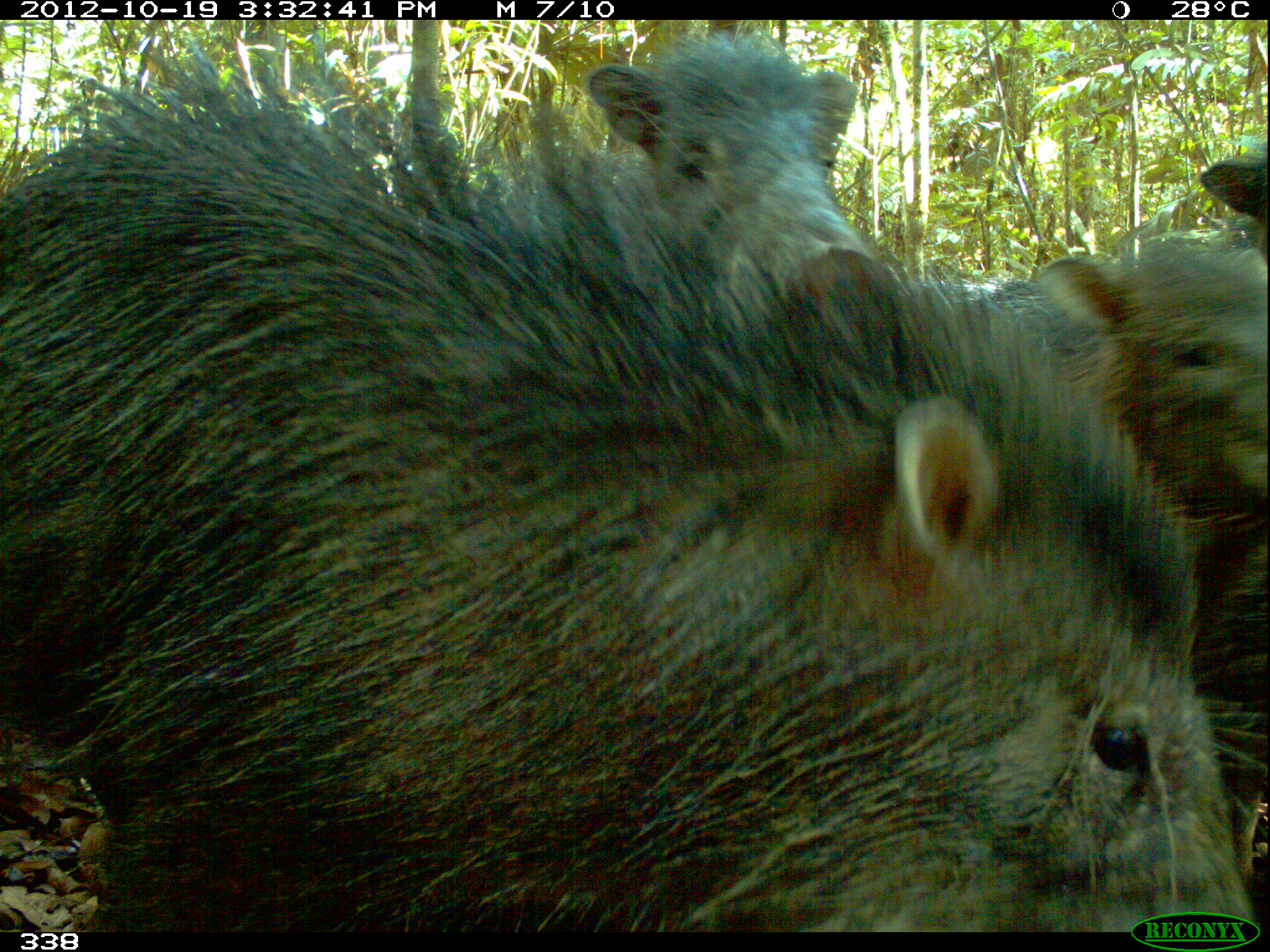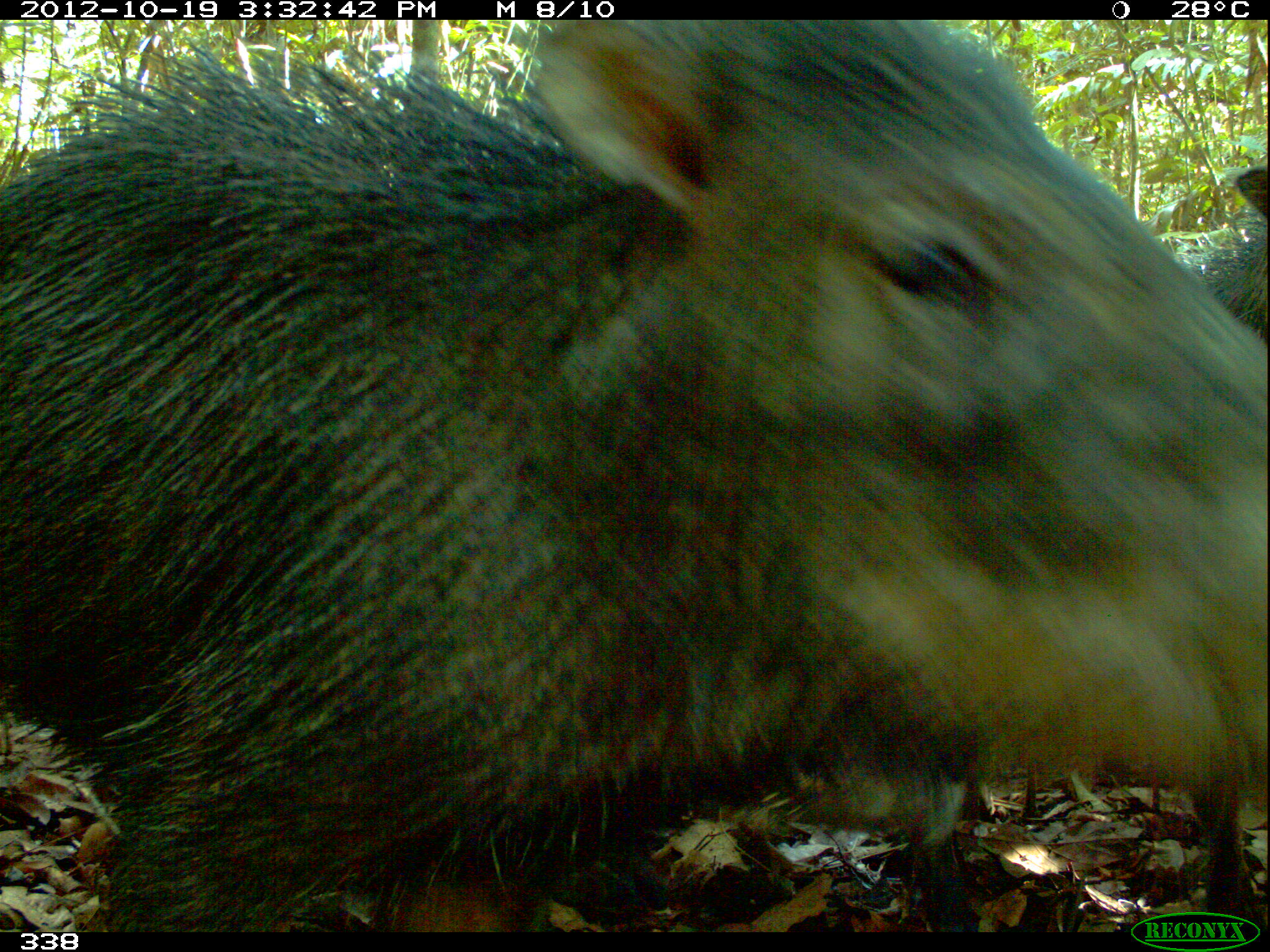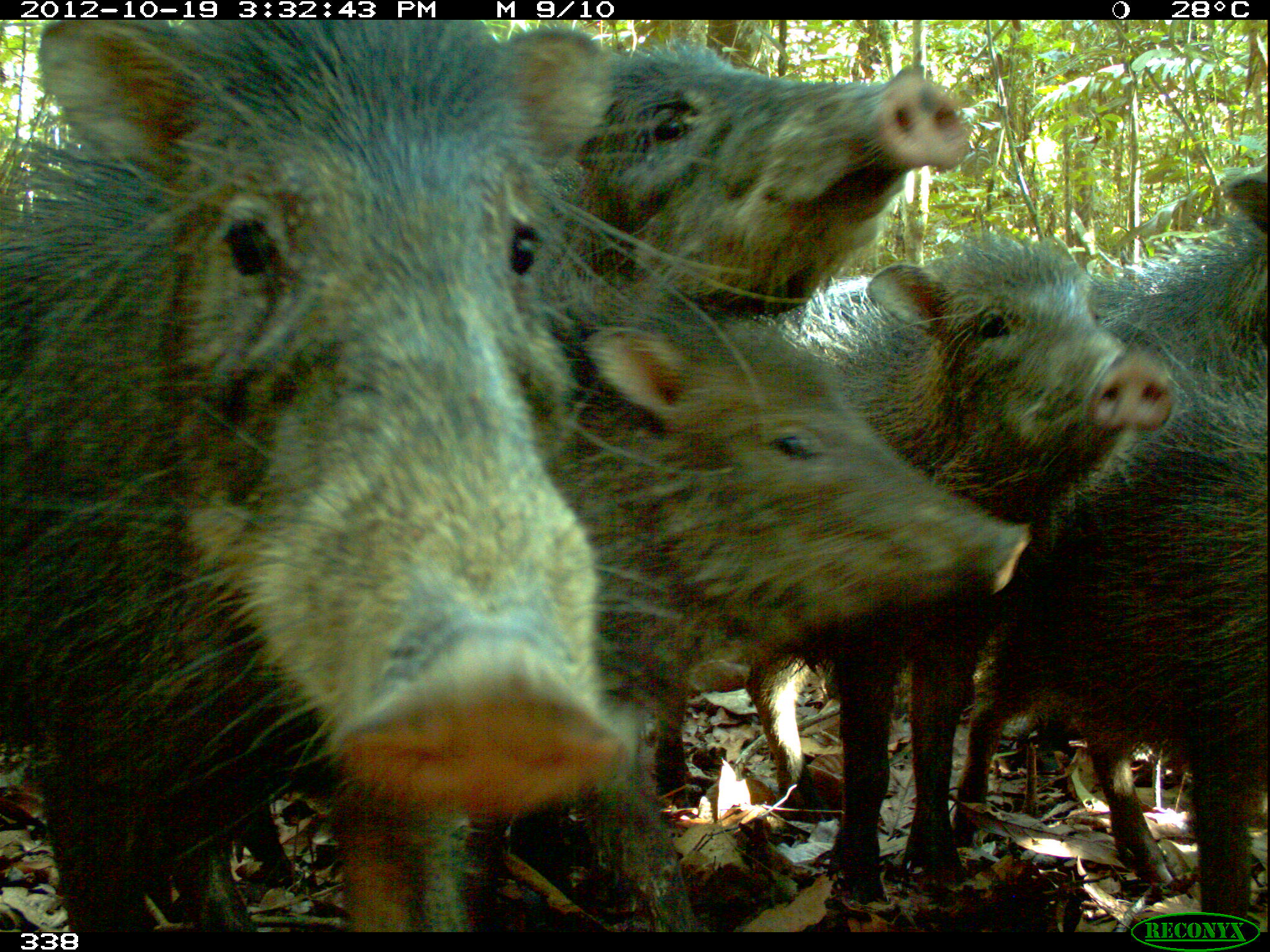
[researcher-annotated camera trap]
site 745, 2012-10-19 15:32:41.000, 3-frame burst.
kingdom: Animalia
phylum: Chordata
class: Mammalia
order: Artiodactyla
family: Tayassuidae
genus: Tayassu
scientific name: Tayassu pecari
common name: white-lipped peccary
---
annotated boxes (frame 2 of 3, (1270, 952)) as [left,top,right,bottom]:
tayassu pecari: [0,18,1266,930]; [1191,163,1270,340]